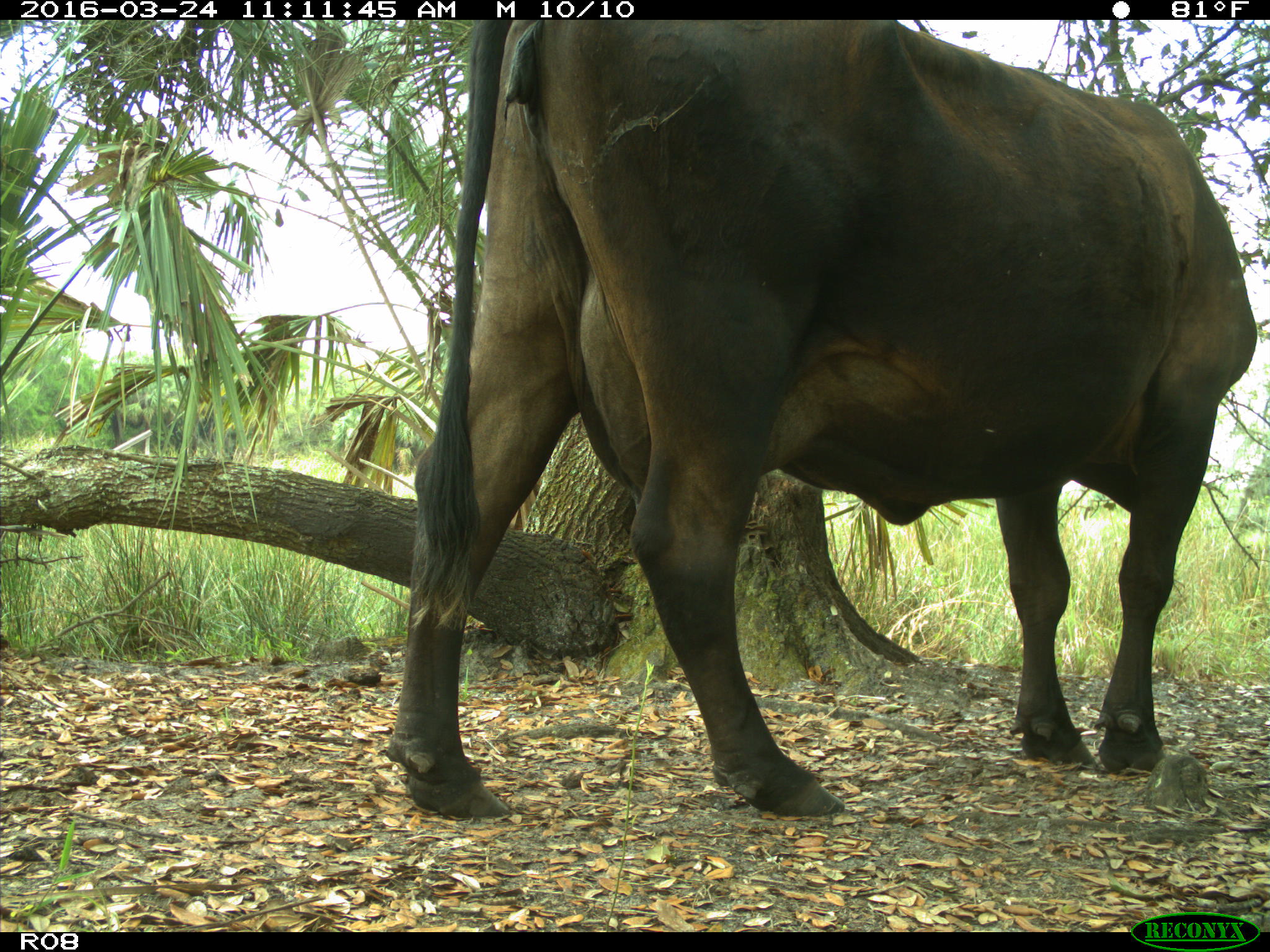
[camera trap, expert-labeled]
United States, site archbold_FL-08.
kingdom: Animalia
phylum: Chordata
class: Mammalia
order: Artiodactyla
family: Bovidae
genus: Bos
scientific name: Bos taurus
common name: domestic cow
Bos taurus (domestic cow).